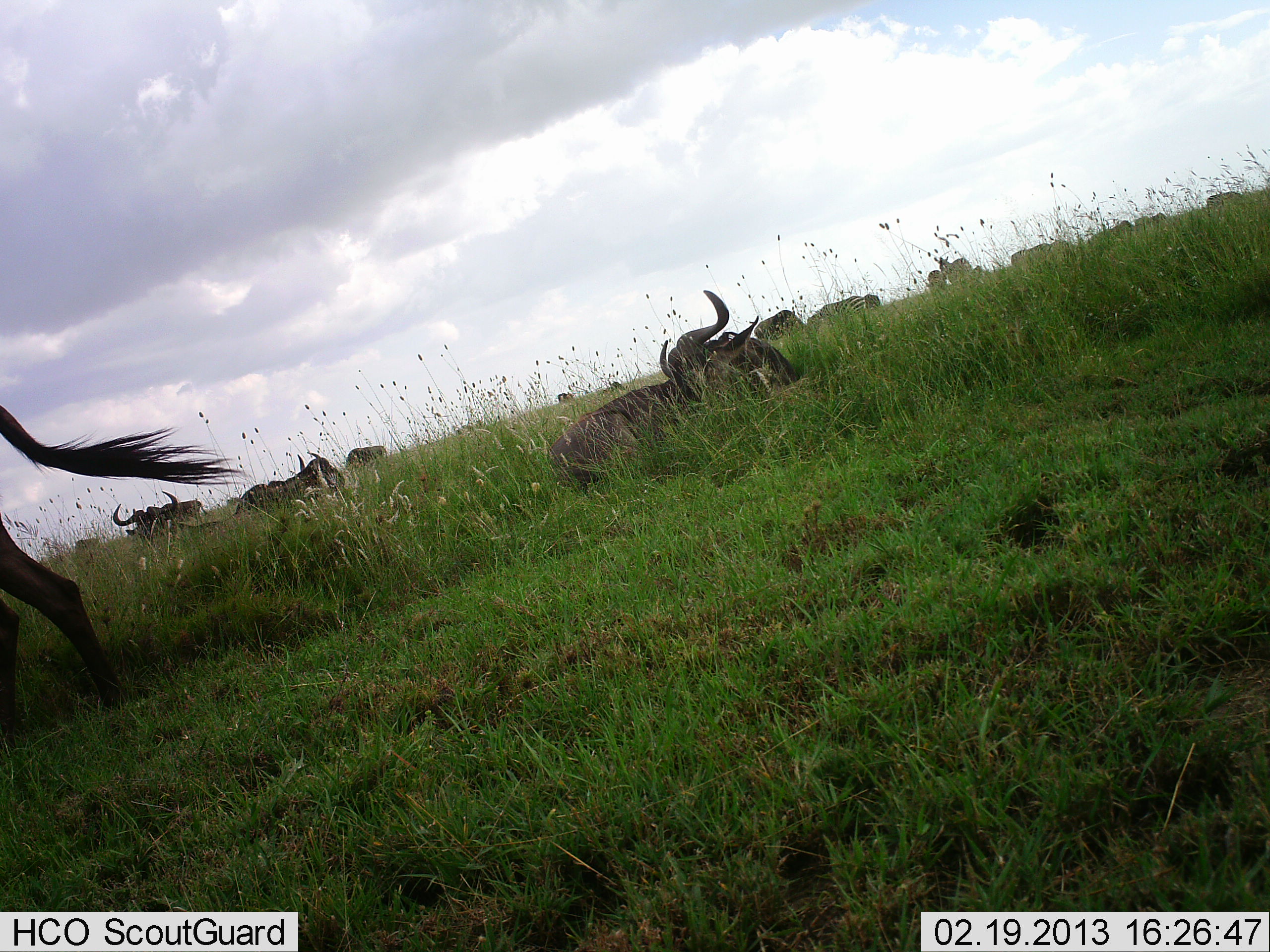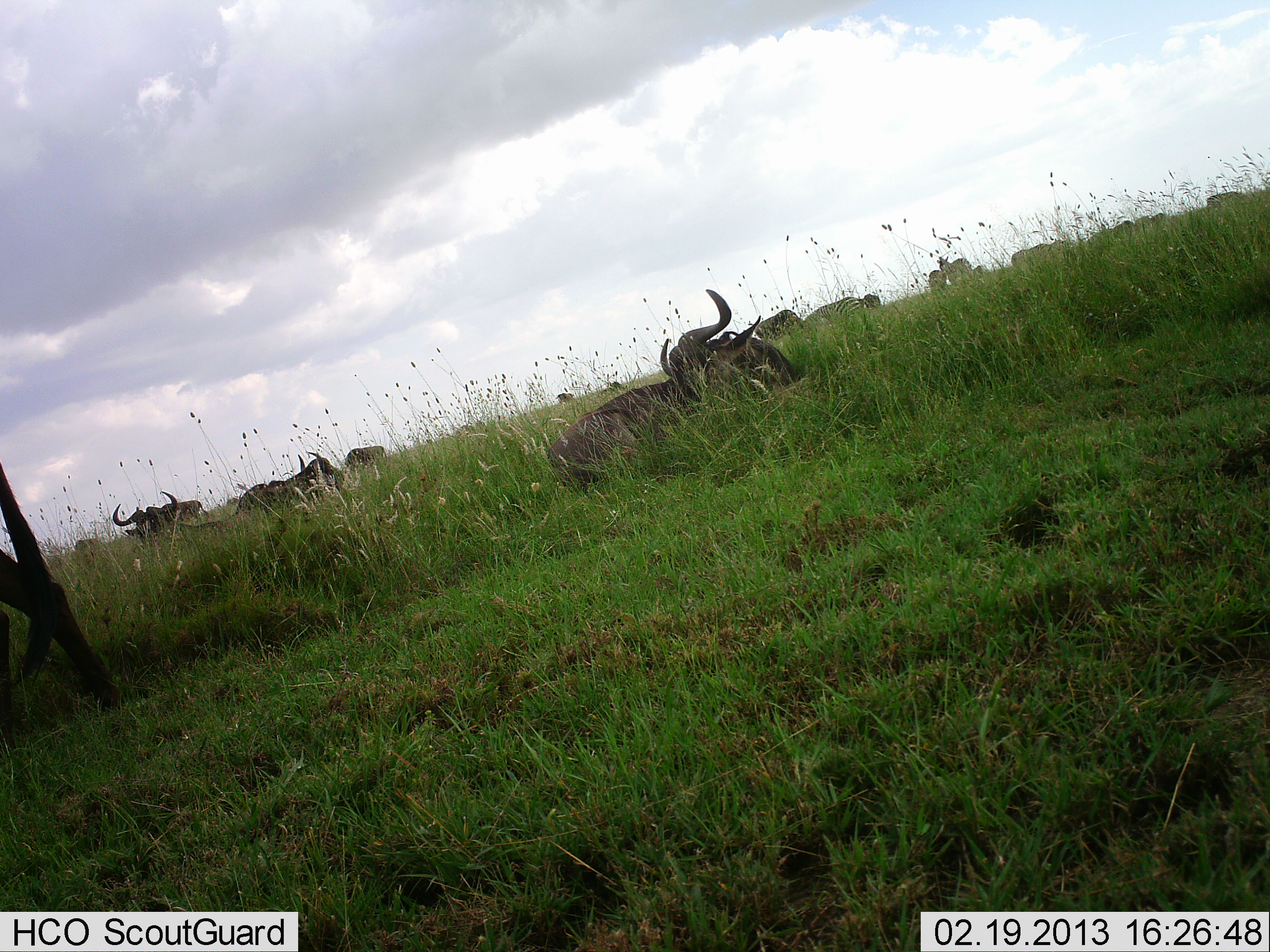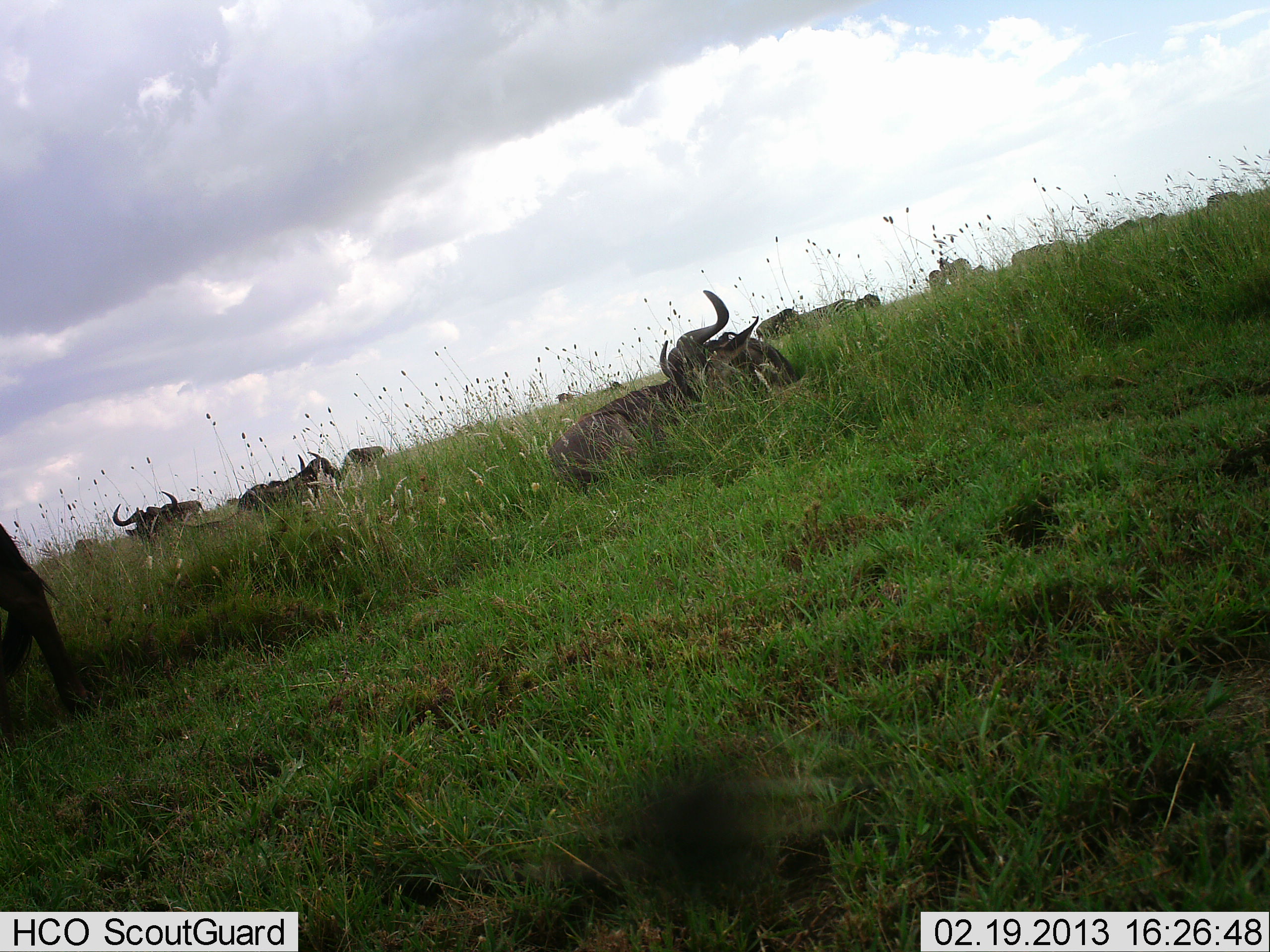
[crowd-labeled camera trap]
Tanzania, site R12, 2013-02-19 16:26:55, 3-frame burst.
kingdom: Animalia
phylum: Chordata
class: Mammalia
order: Artiodactyla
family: Bovidae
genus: Connochaetes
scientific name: Connochaetes taurinus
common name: blue wildebeest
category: wildebeest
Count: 11-50.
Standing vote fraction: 35%.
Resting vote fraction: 92%.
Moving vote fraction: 38%.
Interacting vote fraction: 0%.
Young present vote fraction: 0%.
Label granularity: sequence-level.